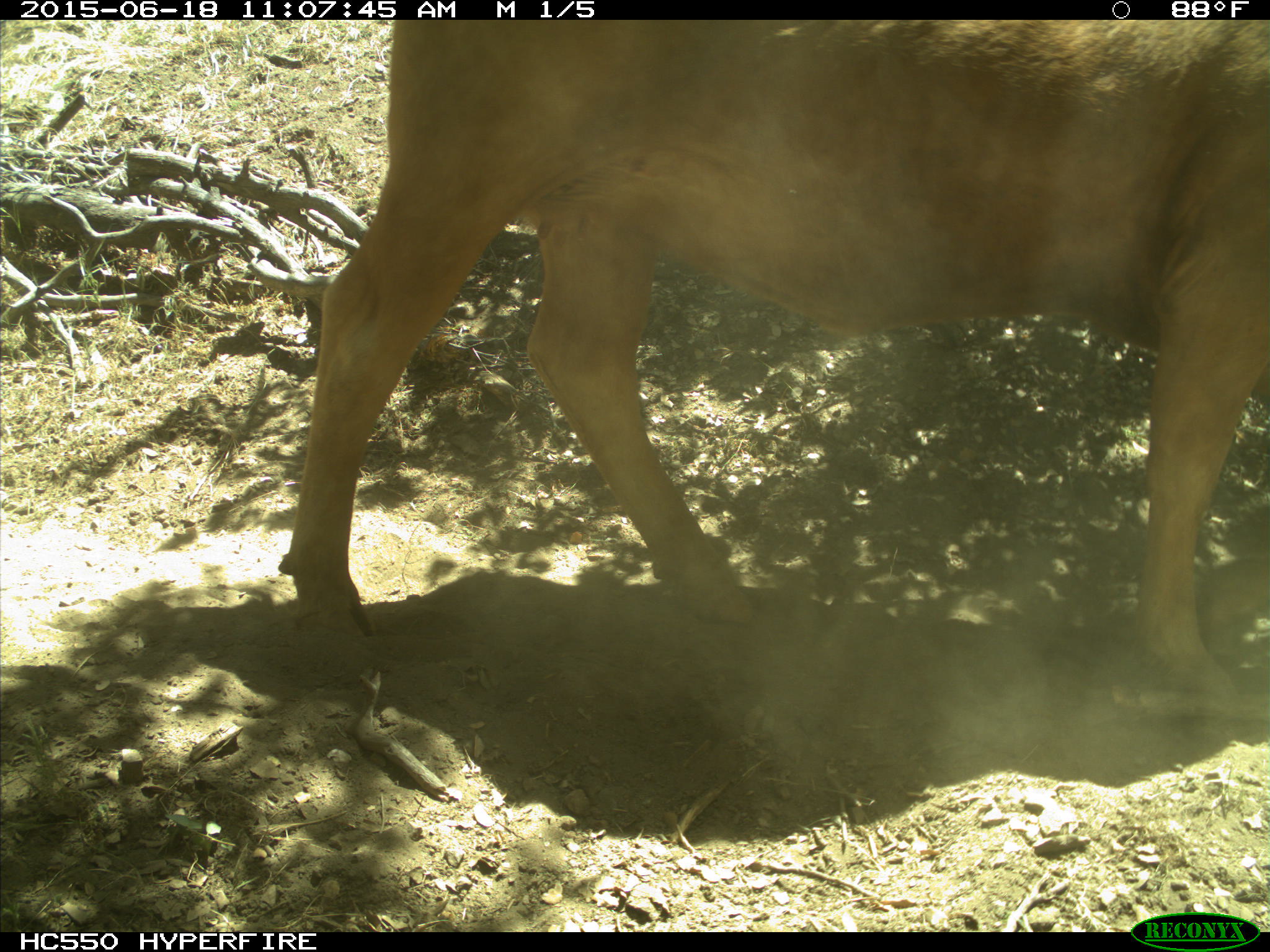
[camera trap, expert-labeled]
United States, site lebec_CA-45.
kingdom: Animalia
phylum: Chordata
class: Mammalia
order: Artiodactyla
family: Bovidae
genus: Bos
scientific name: Bos taurus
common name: domestic cow